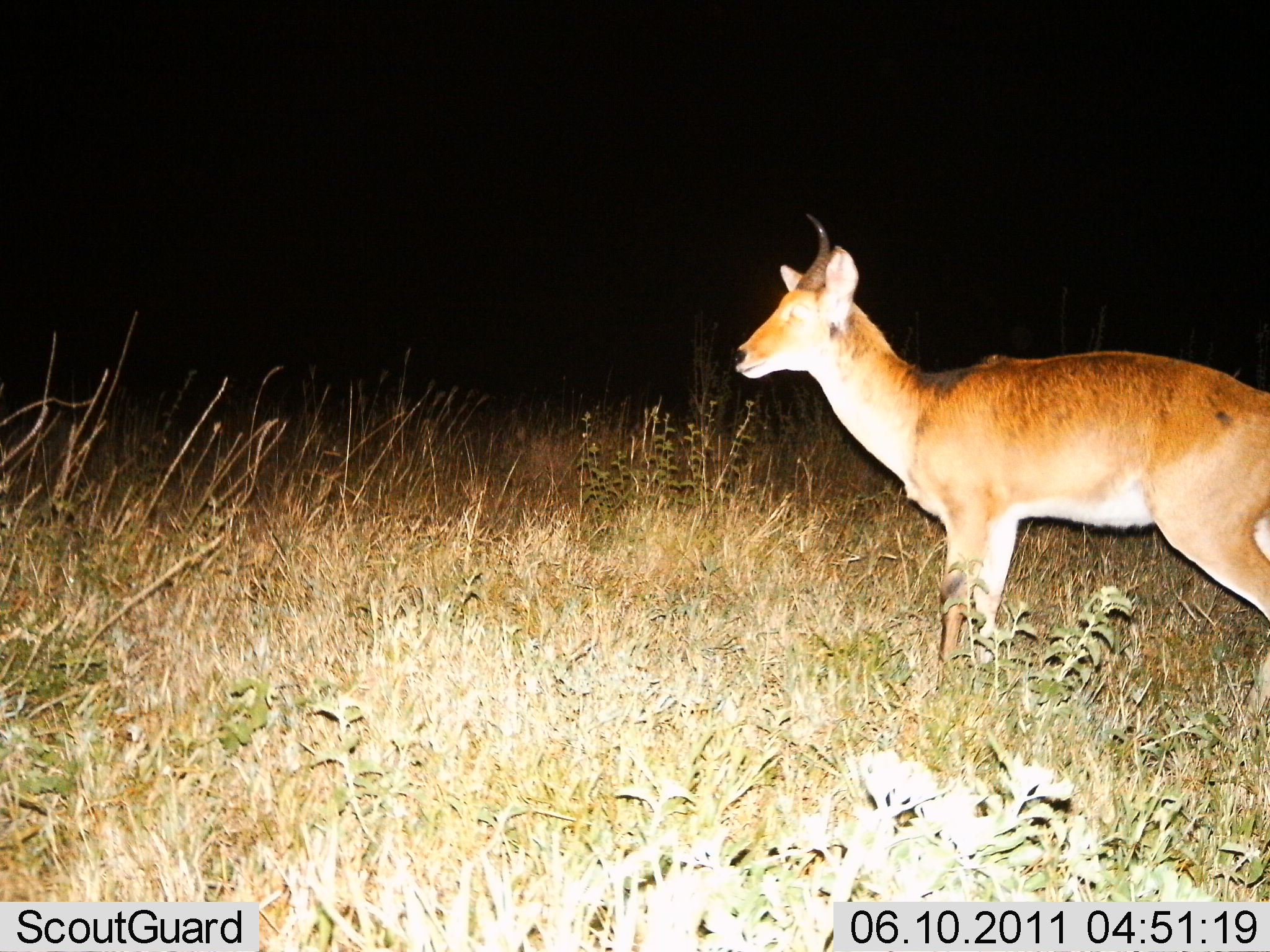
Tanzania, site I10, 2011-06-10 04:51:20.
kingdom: Animalia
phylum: Chordata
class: Mammalia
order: Artiodactyla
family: Bovidae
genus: Redunca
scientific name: Redunca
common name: reedbuck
Reedbuck (Redunca), count 1. Behavior (volunteer vote fractions): standing 90%, resting 0%, moving 10%, interacting 0%. Young present (vote fraction): 0%. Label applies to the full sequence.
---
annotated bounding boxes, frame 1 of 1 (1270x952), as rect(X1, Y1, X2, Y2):
animal: rect(732, 213, 1269, 709)